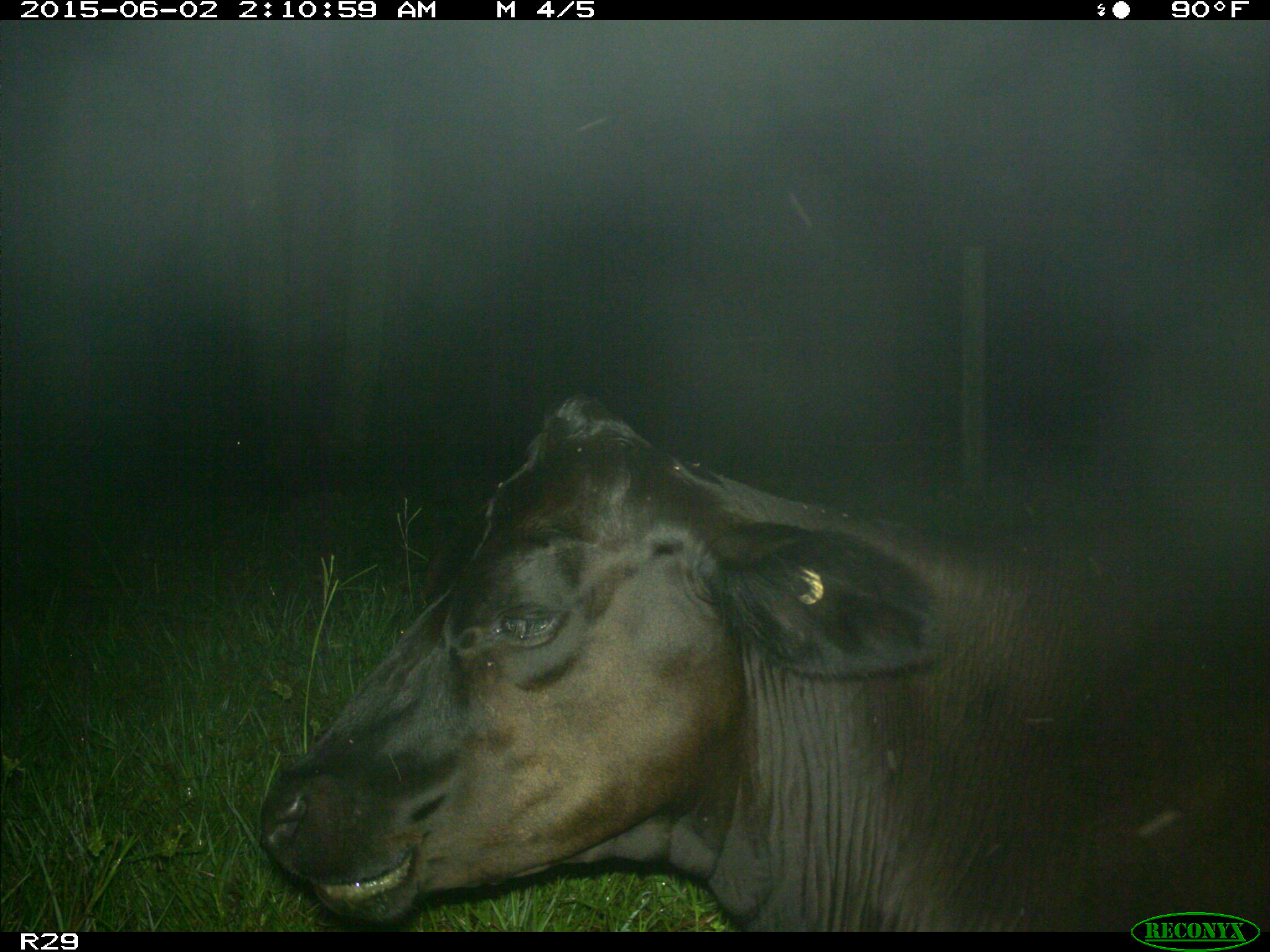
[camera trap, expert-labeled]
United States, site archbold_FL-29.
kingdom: Animalia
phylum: Chordata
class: Mammalia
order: Artiodactyla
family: Bovidae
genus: Bos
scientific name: Bos taurus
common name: domestic cow